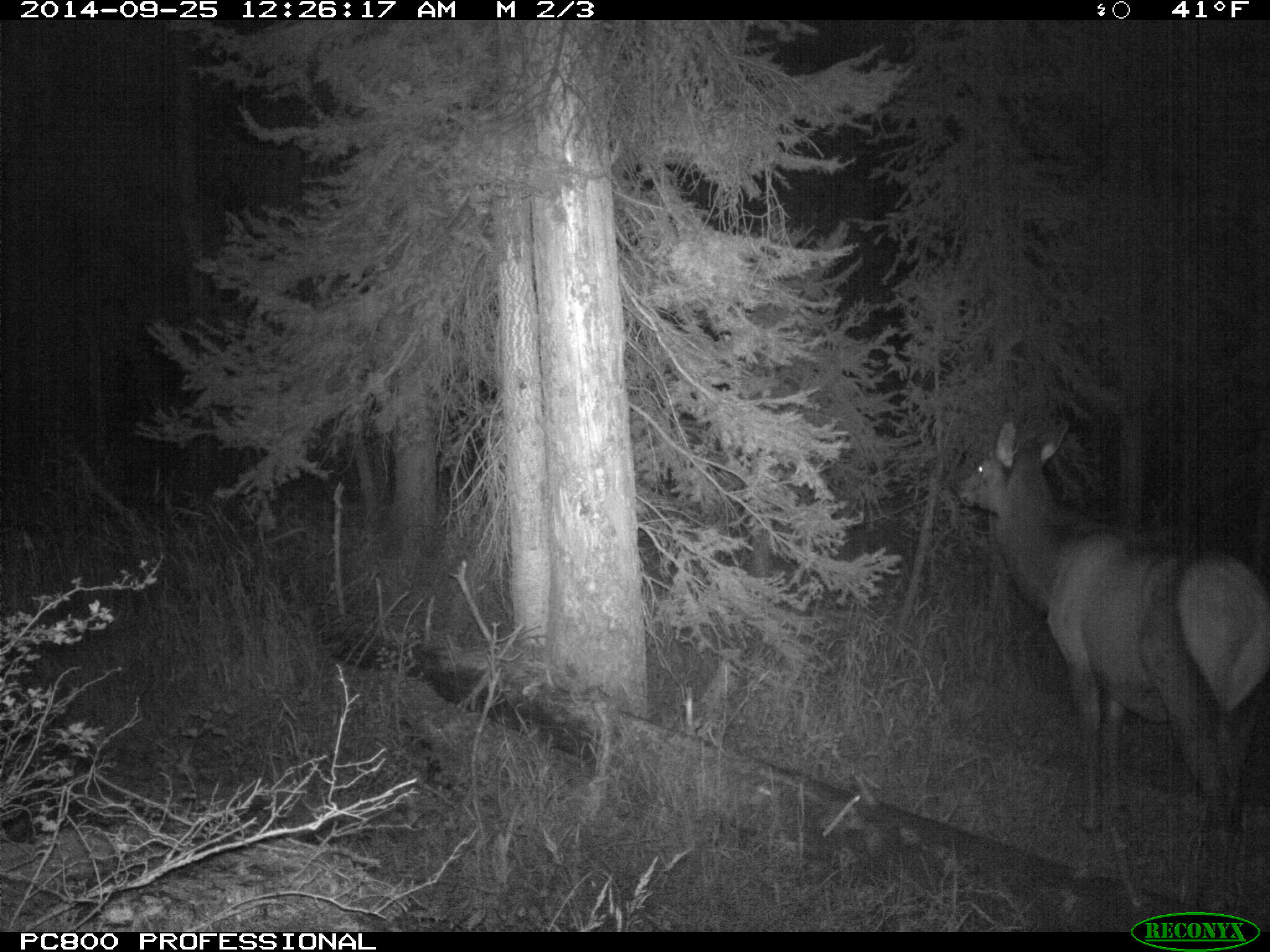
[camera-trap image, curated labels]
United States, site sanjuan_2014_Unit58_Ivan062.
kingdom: Animalia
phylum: Chordata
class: Mammalia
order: Artiodactyla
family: Cervidae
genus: Cervus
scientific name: Cervus elaphus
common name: red deer